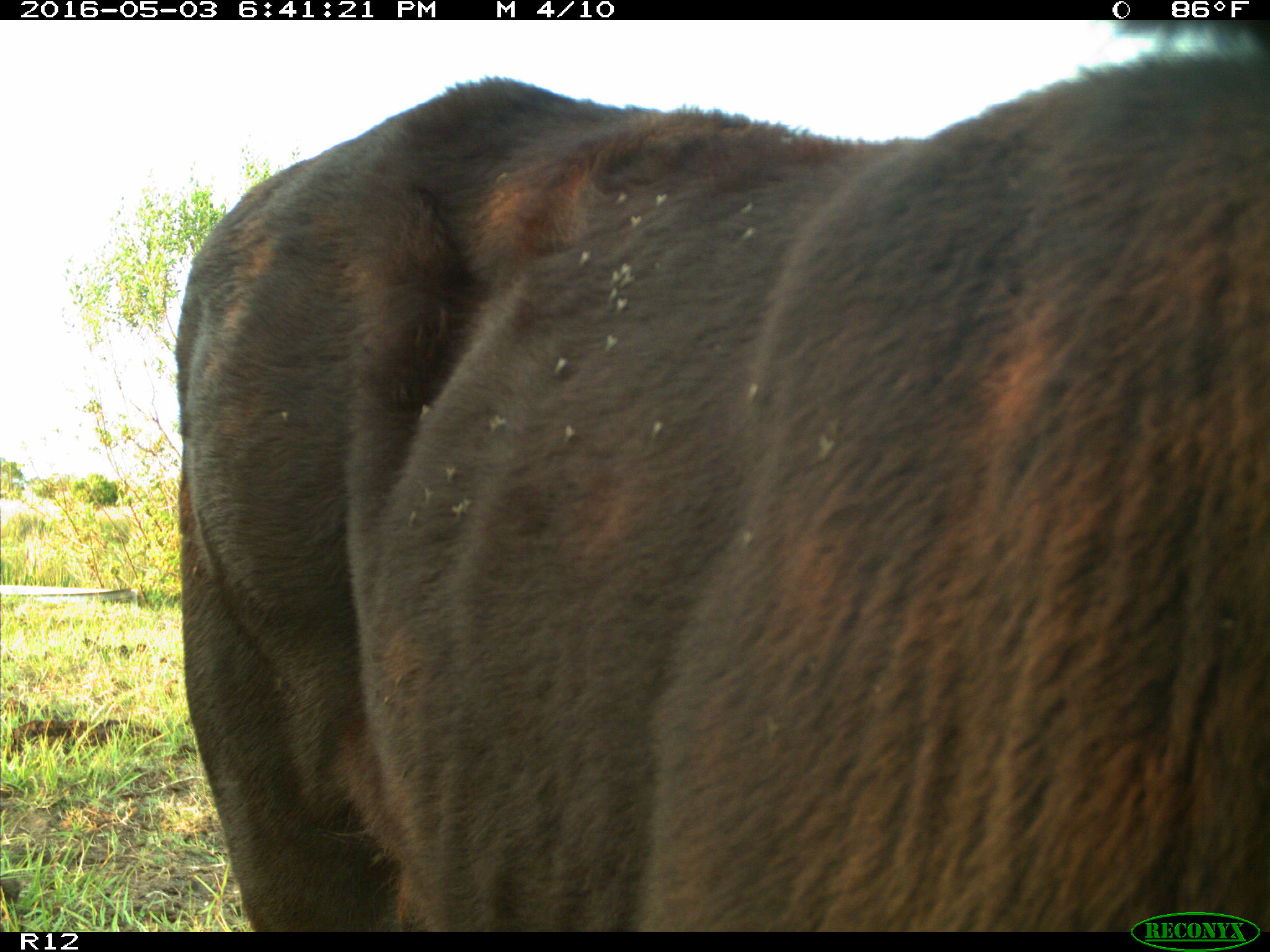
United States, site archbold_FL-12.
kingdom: Animalia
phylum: Chordata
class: Mammalia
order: Artiodactyla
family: Bovidae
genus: Bos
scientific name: Bos taurus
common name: domestic cow